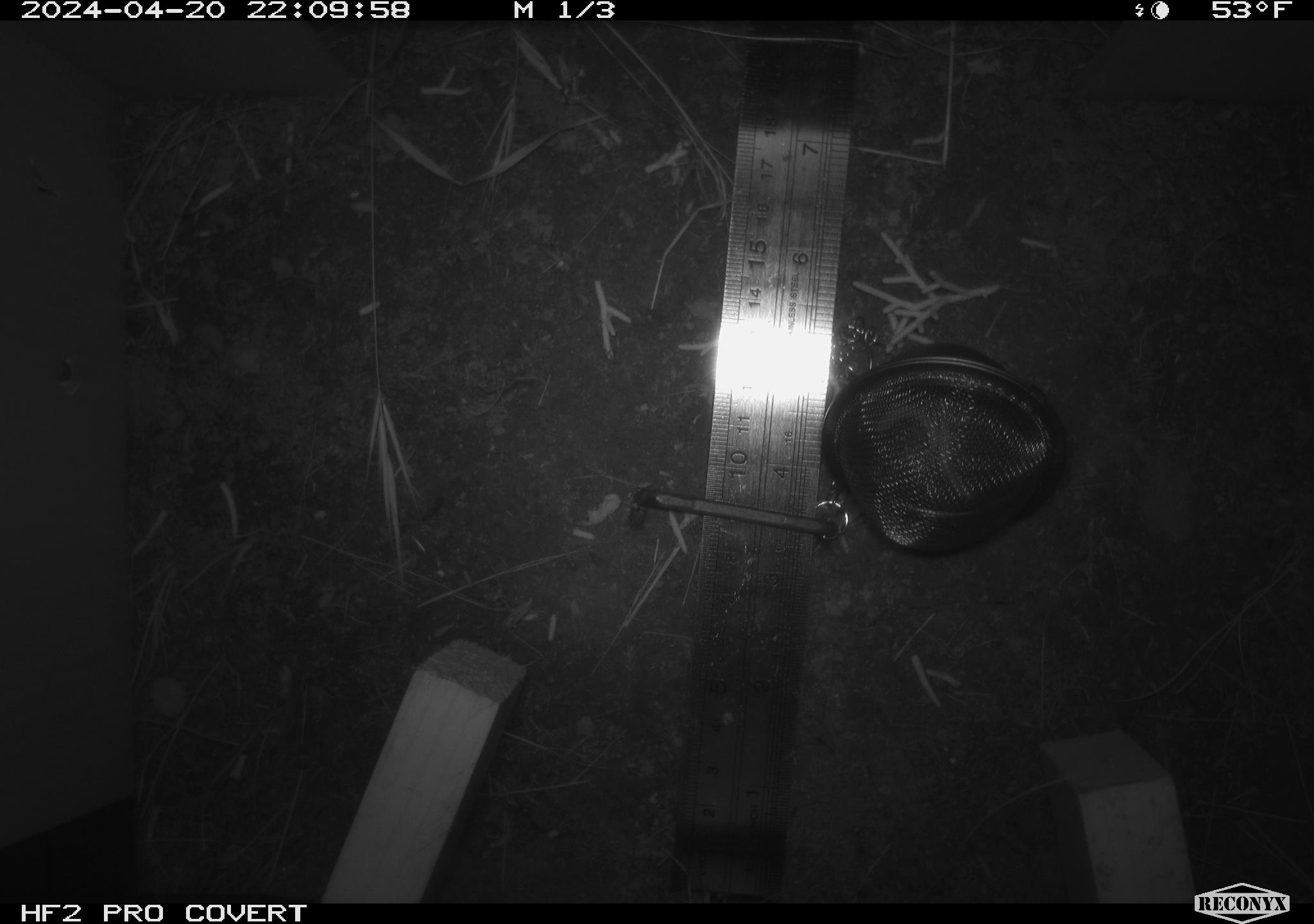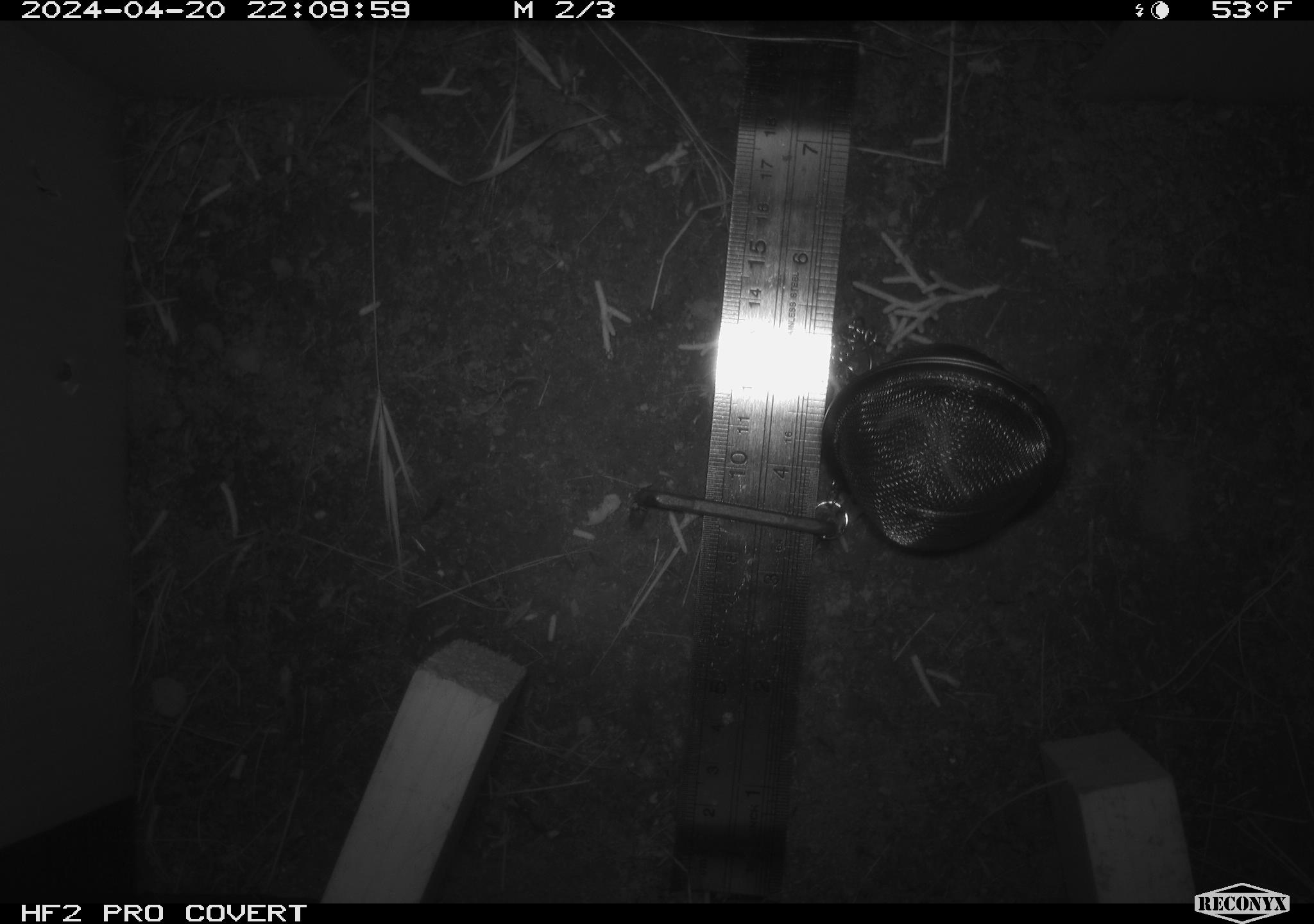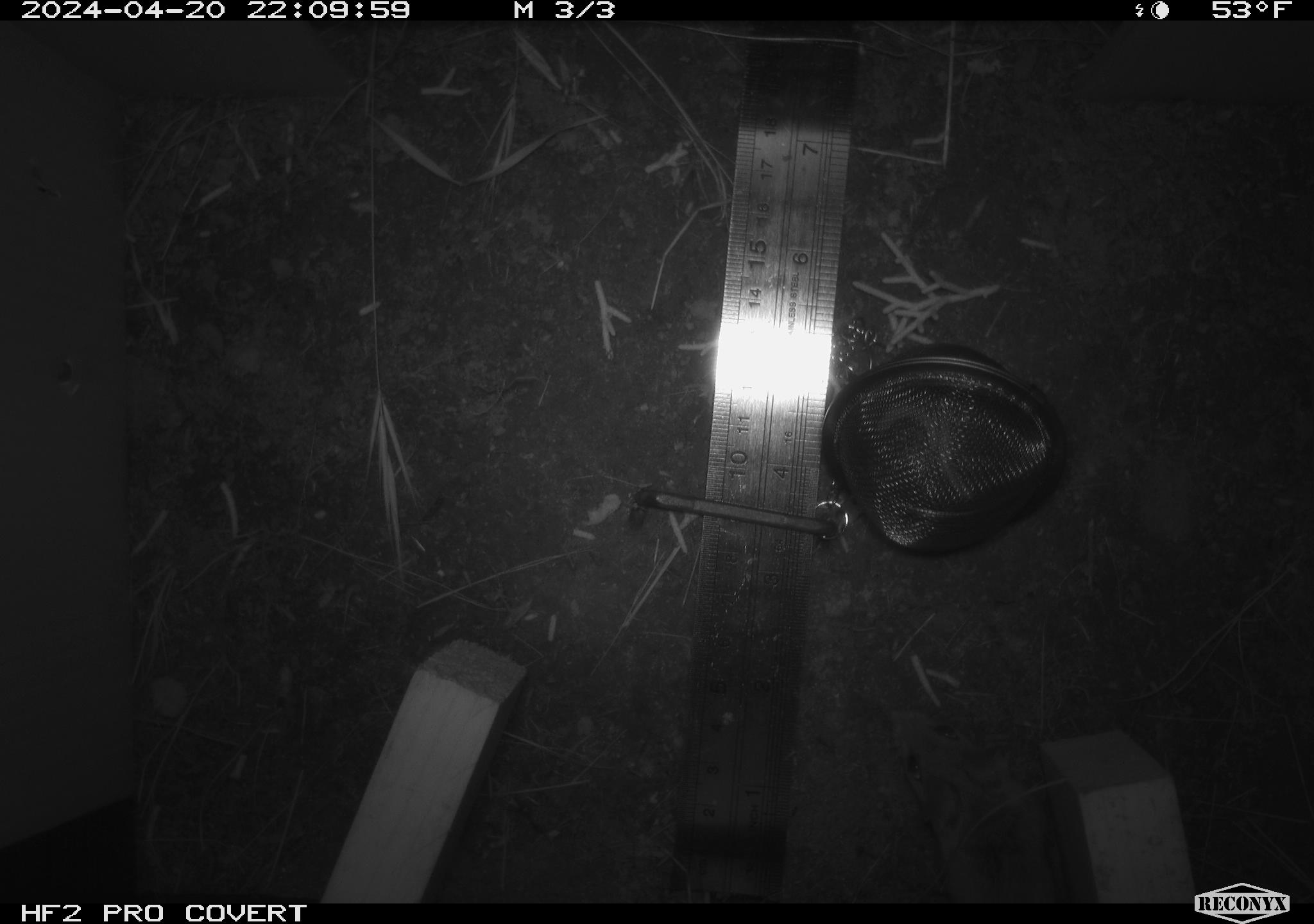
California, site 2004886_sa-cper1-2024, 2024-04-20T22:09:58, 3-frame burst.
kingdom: Animalia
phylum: Chordata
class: Mammalia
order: Rodentia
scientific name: Rodentia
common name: rodent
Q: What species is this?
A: Rodent (Rodentia).